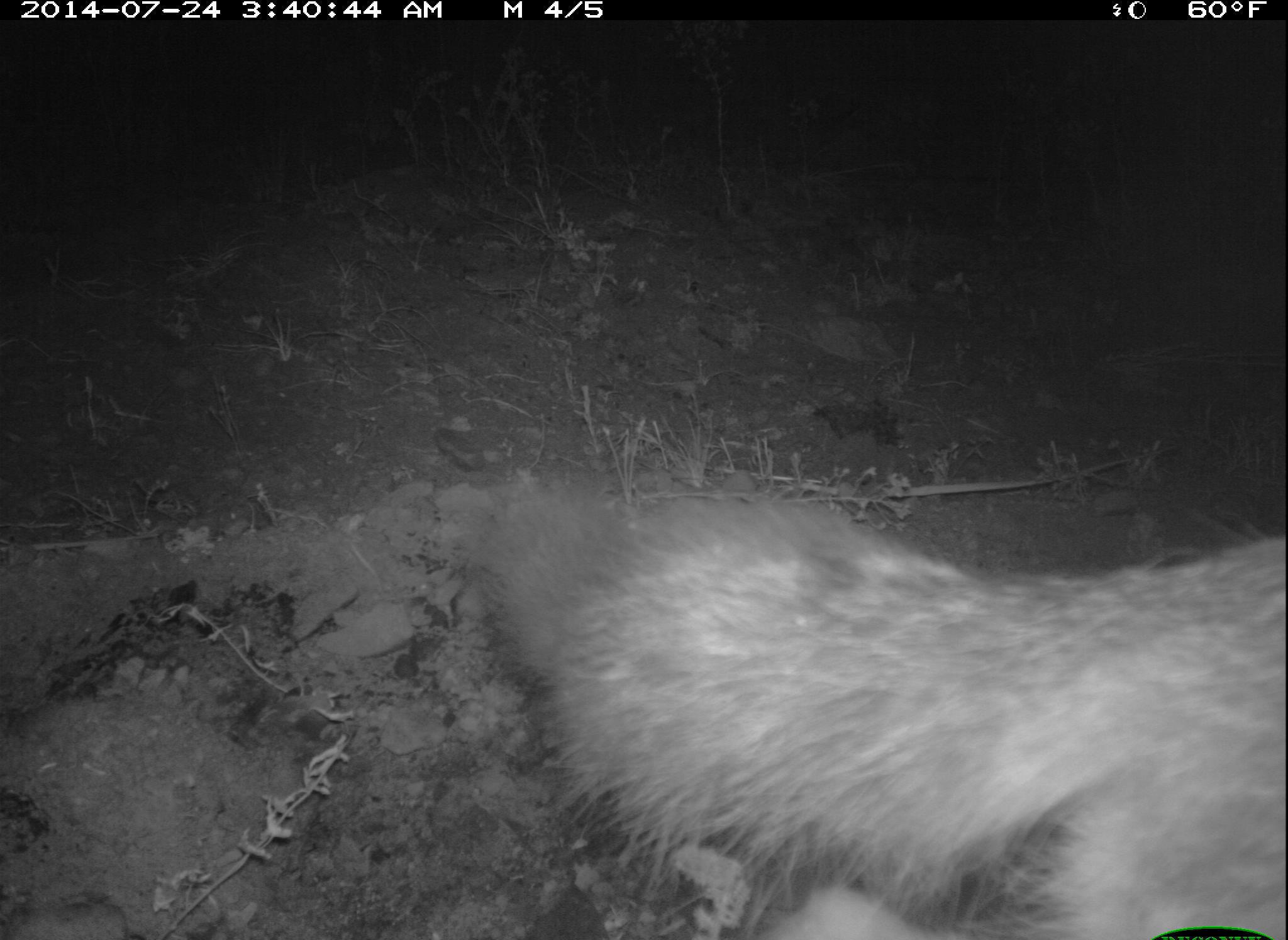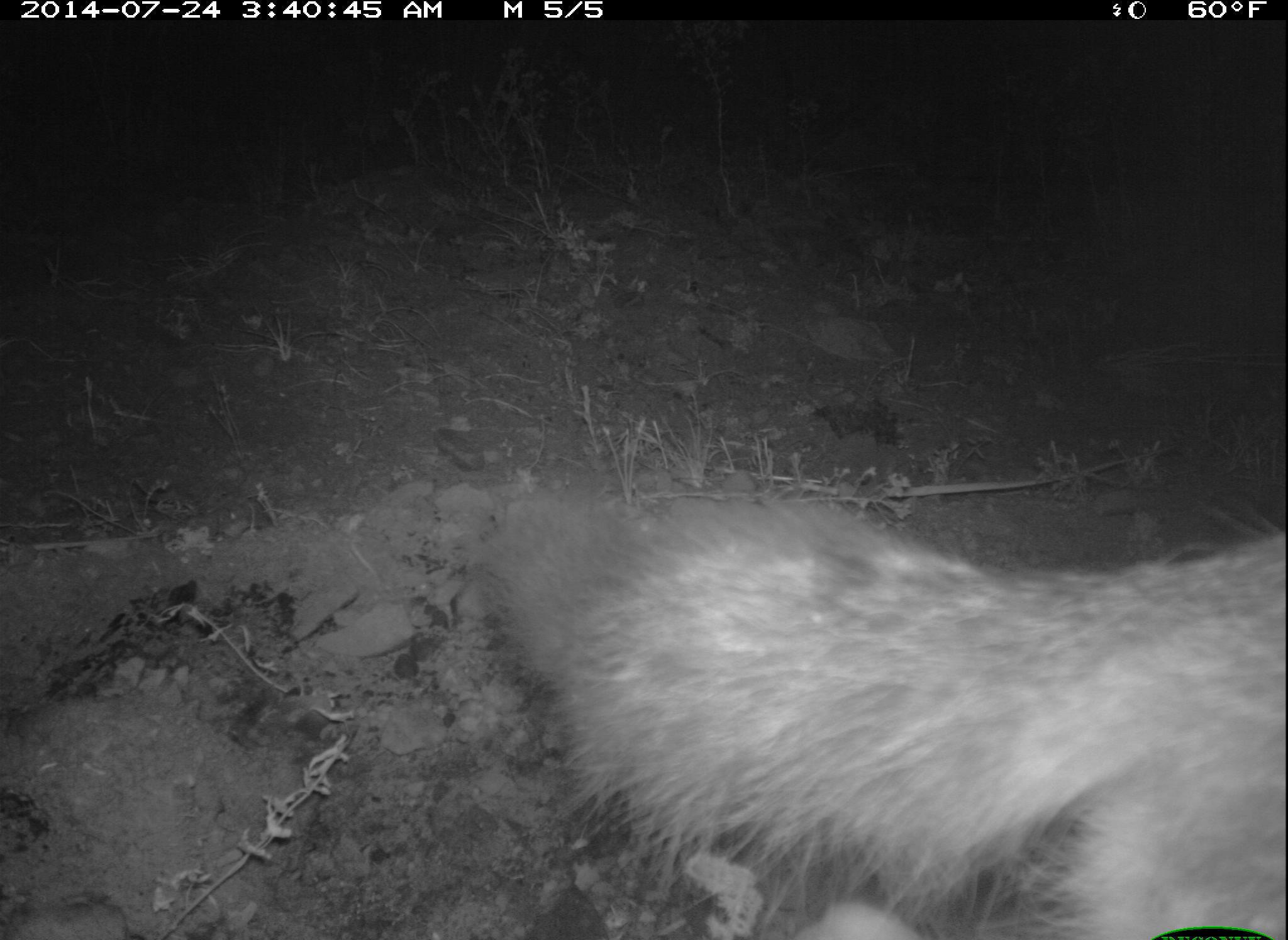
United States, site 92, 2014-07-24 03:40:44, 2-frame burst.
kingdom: Animalia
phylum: Chordata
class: Mammalia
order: Carnivora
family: Canidae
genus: Urocyon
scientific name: Urocyon cinereoargenteus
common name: gray fox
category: fox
Fox (gray fox) (Urocyon cinereoargenteus).